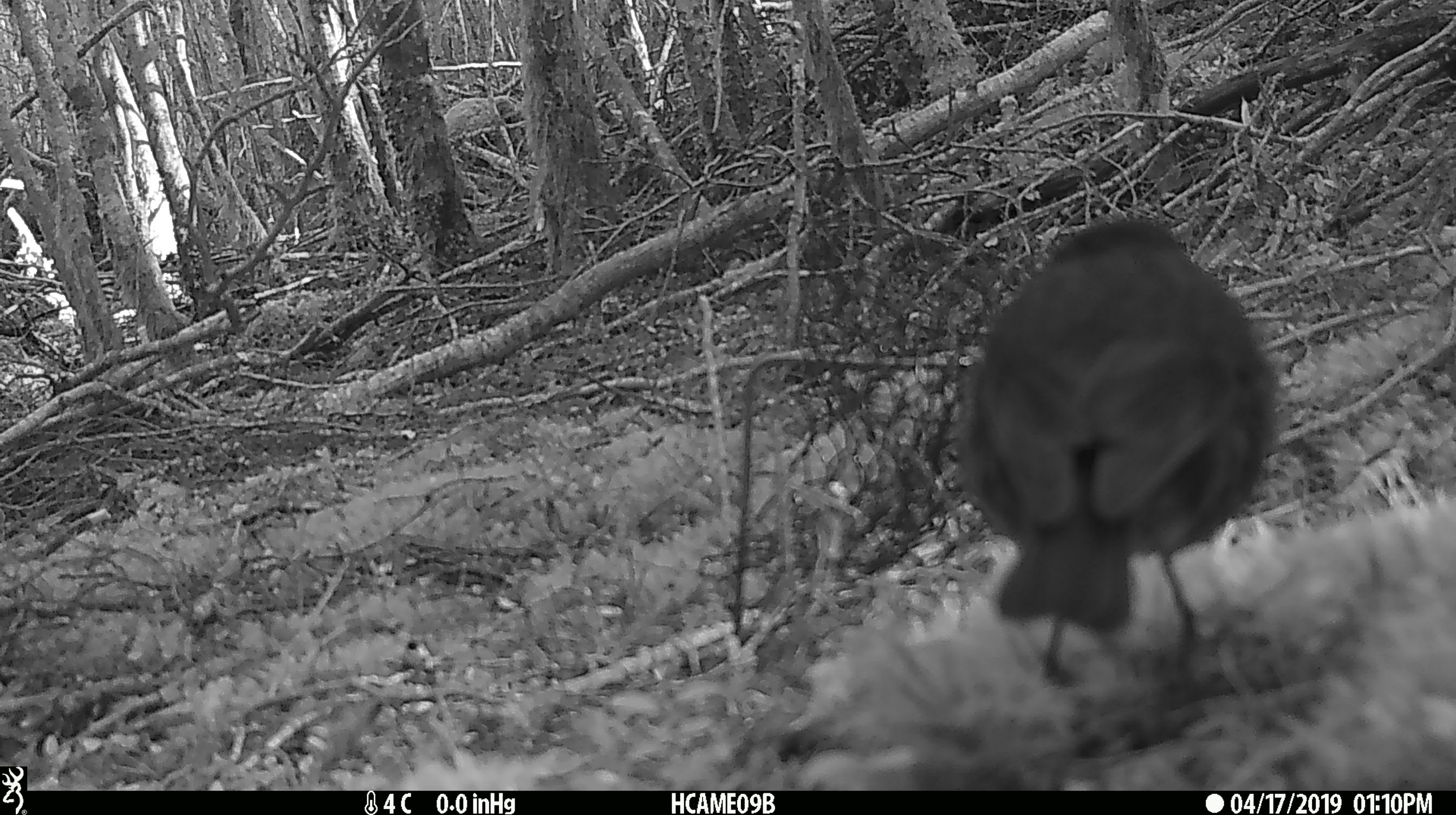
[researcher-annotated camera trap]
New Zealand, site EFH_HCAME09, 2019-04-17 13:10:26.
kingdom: Animalia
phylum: Chordata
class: Aves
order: Passeriformes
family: Petroicidae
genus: Petroica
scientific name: Petroica australis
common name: new zealand robin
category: robin